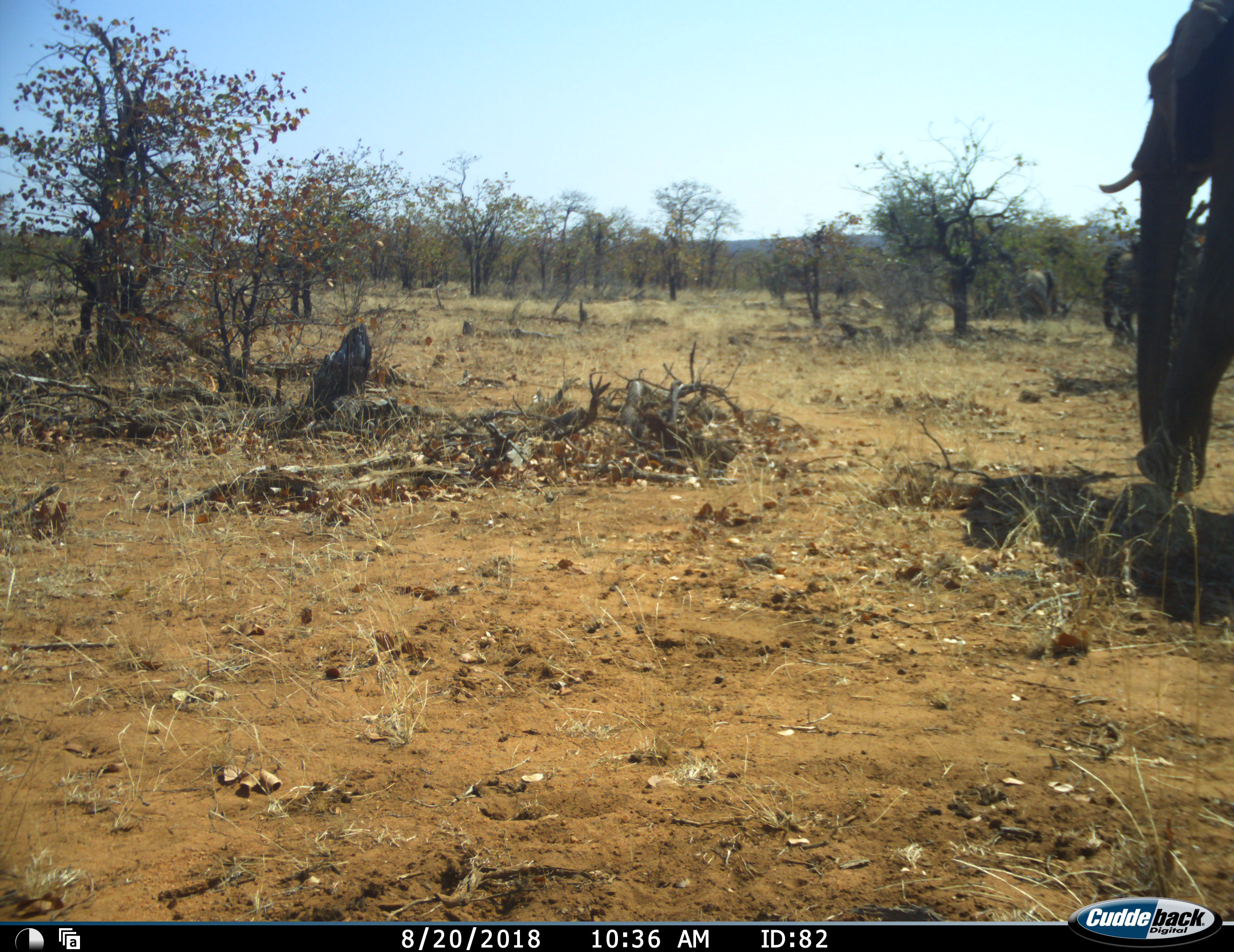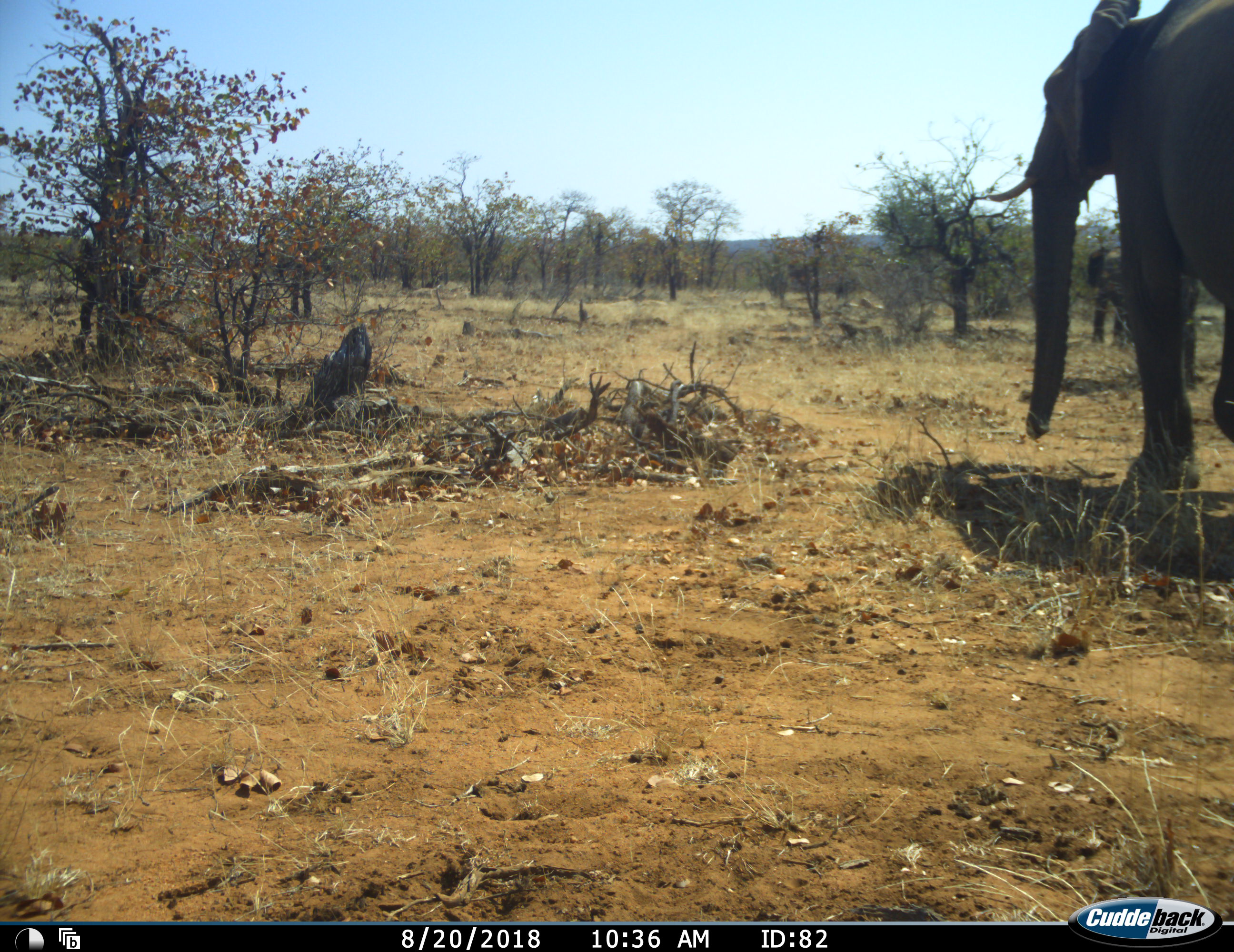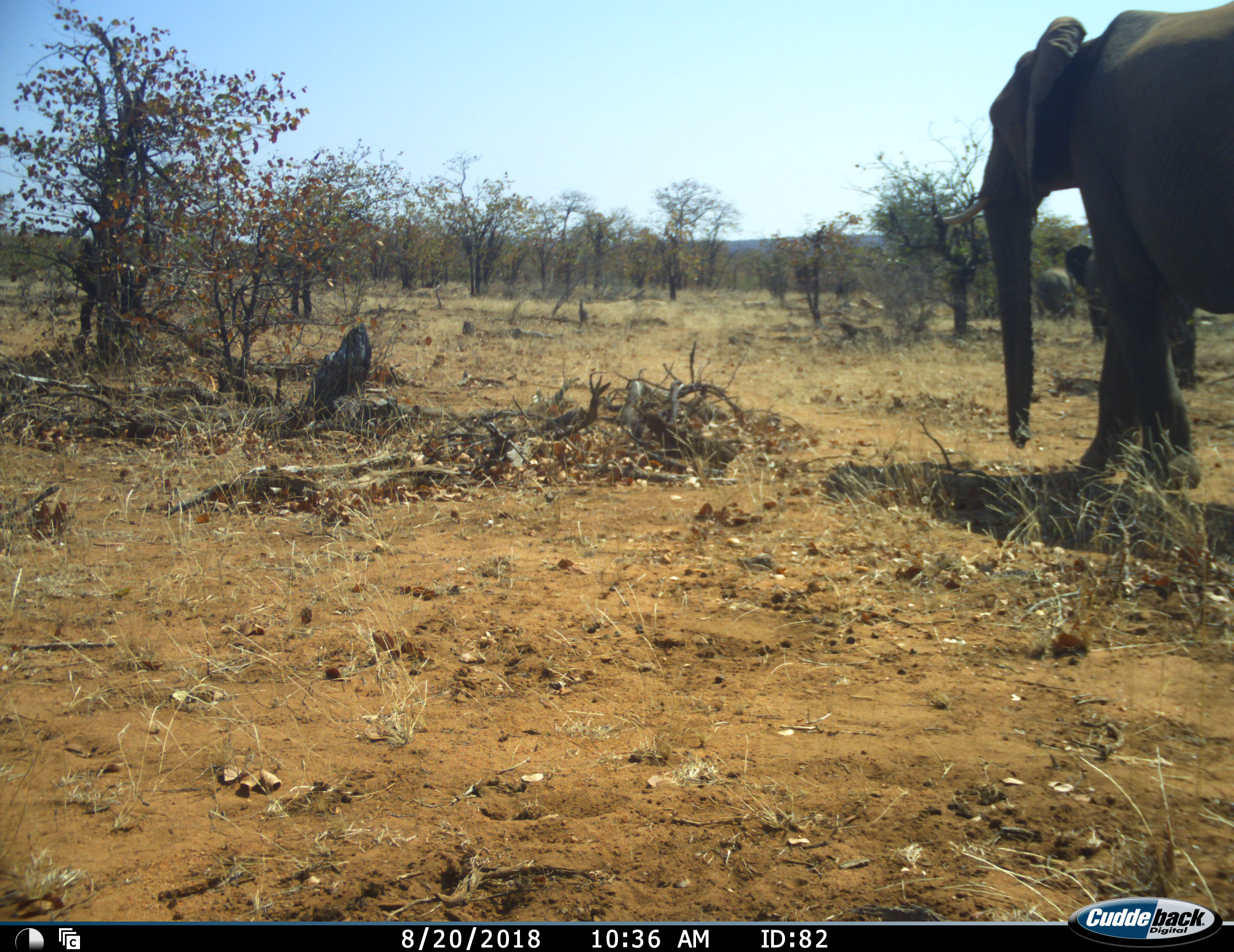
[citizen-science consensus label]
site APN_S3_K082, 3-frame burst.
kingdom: Animalia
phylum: Chordata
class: Mammalia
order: Proboscidea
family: Elephantidae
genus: Loxodonta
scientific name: Loxodonta africana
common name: african bush elephant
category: elephant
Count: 3.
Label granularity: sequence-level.